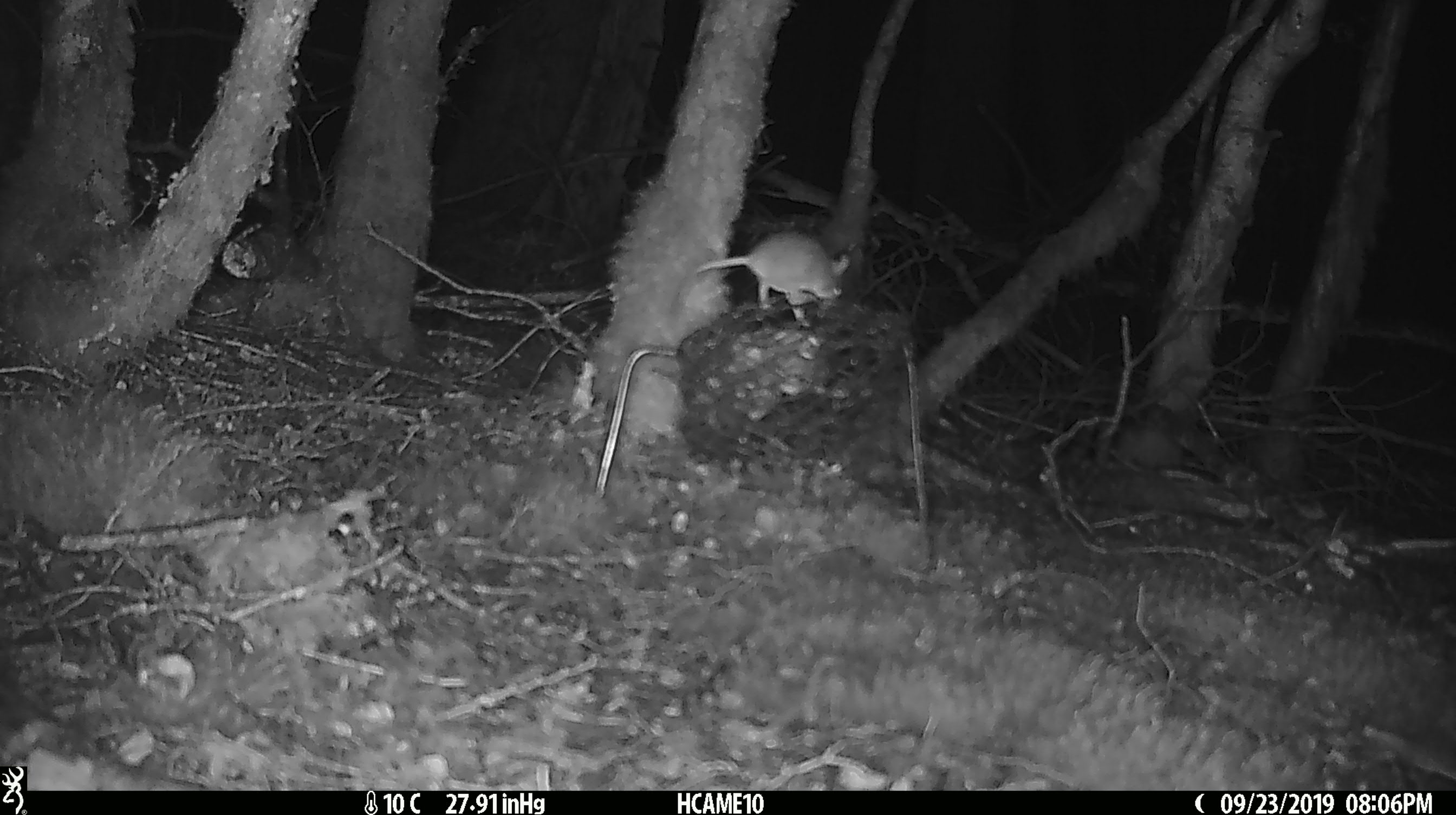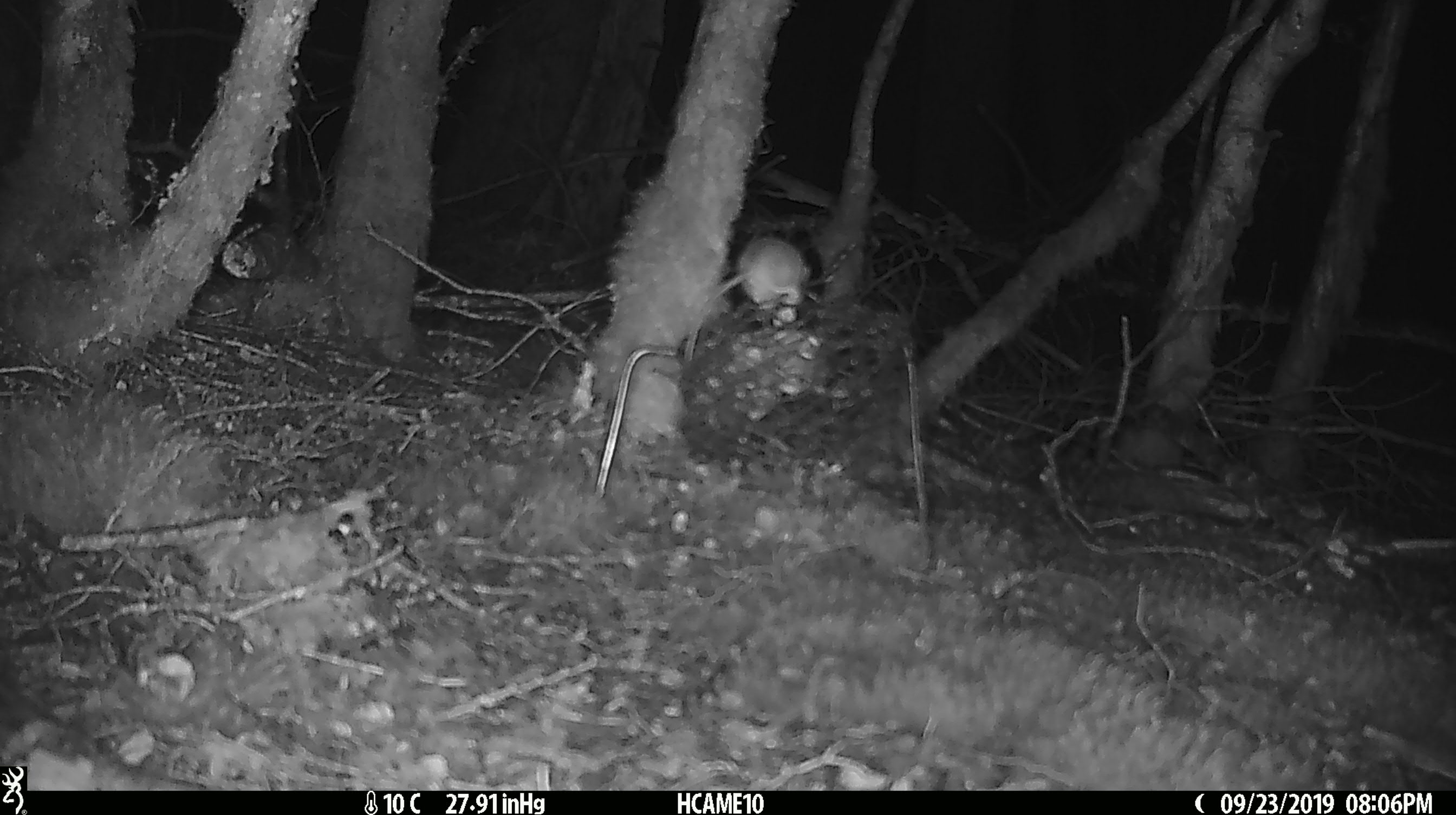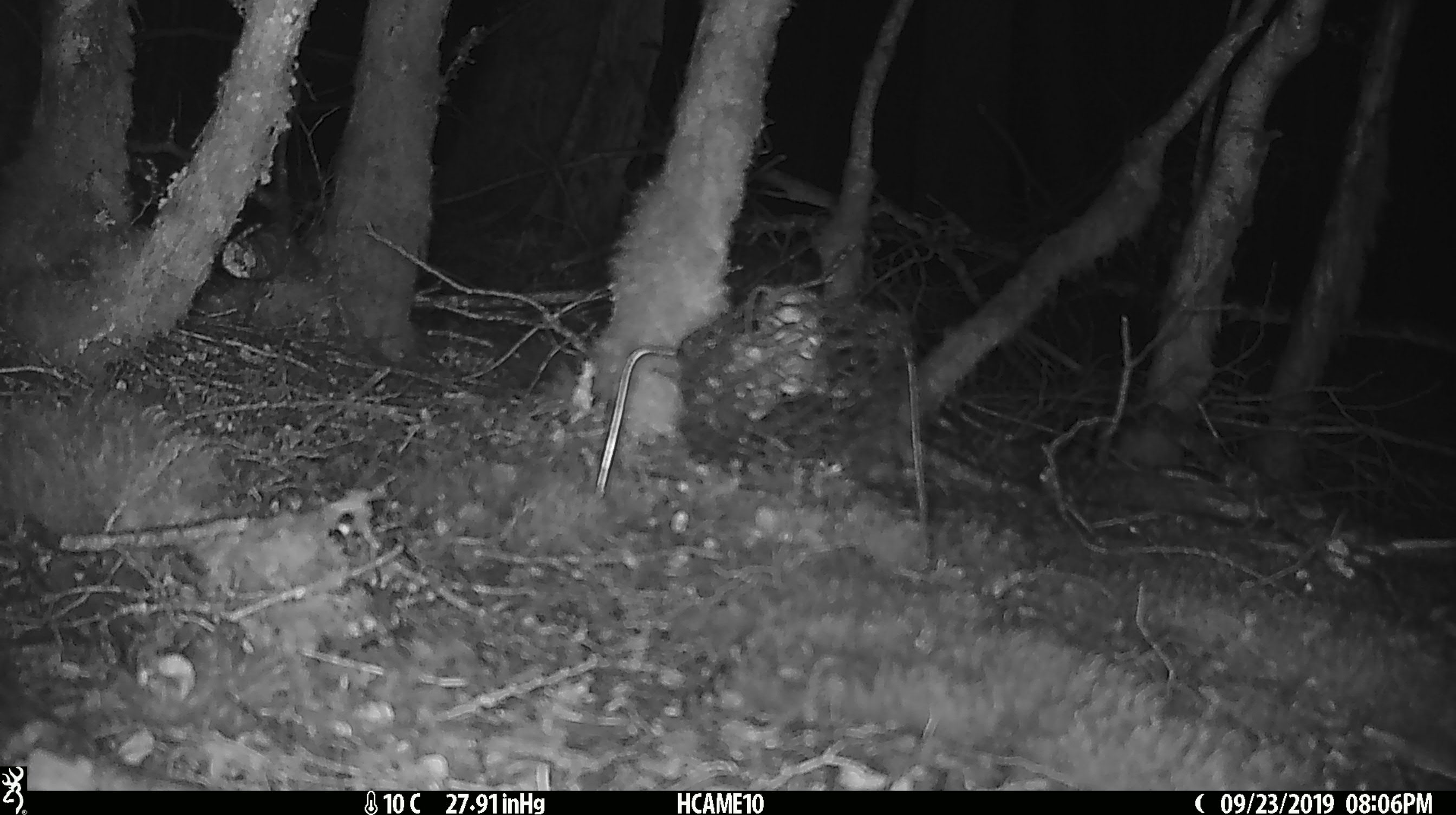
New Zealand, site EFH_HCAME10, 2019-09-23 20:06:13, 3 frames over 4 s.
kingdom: Animalia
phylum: Chordata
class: Mammalia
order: Rodentia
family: Muridae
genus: Mus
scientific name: Mus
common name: mouse